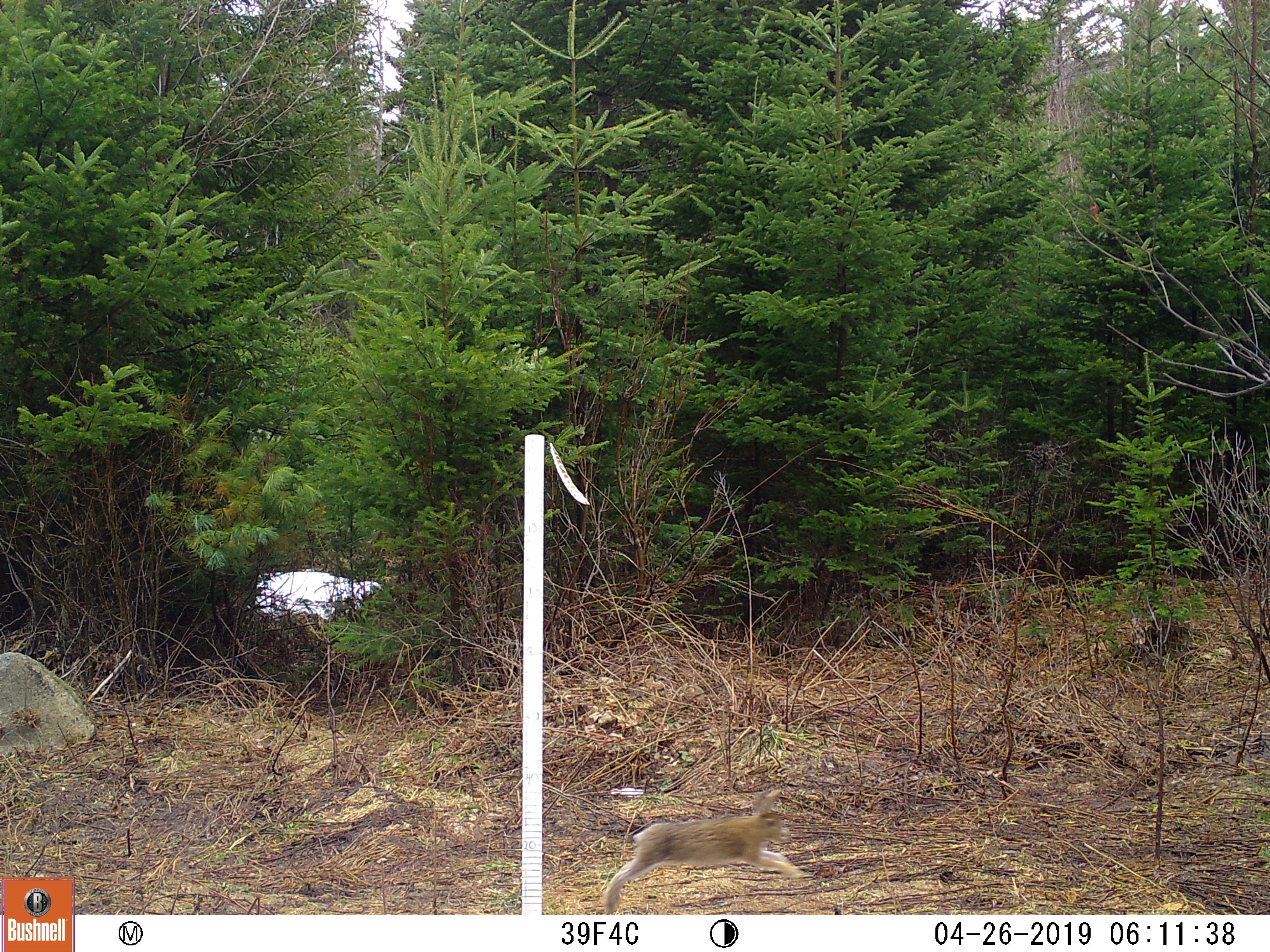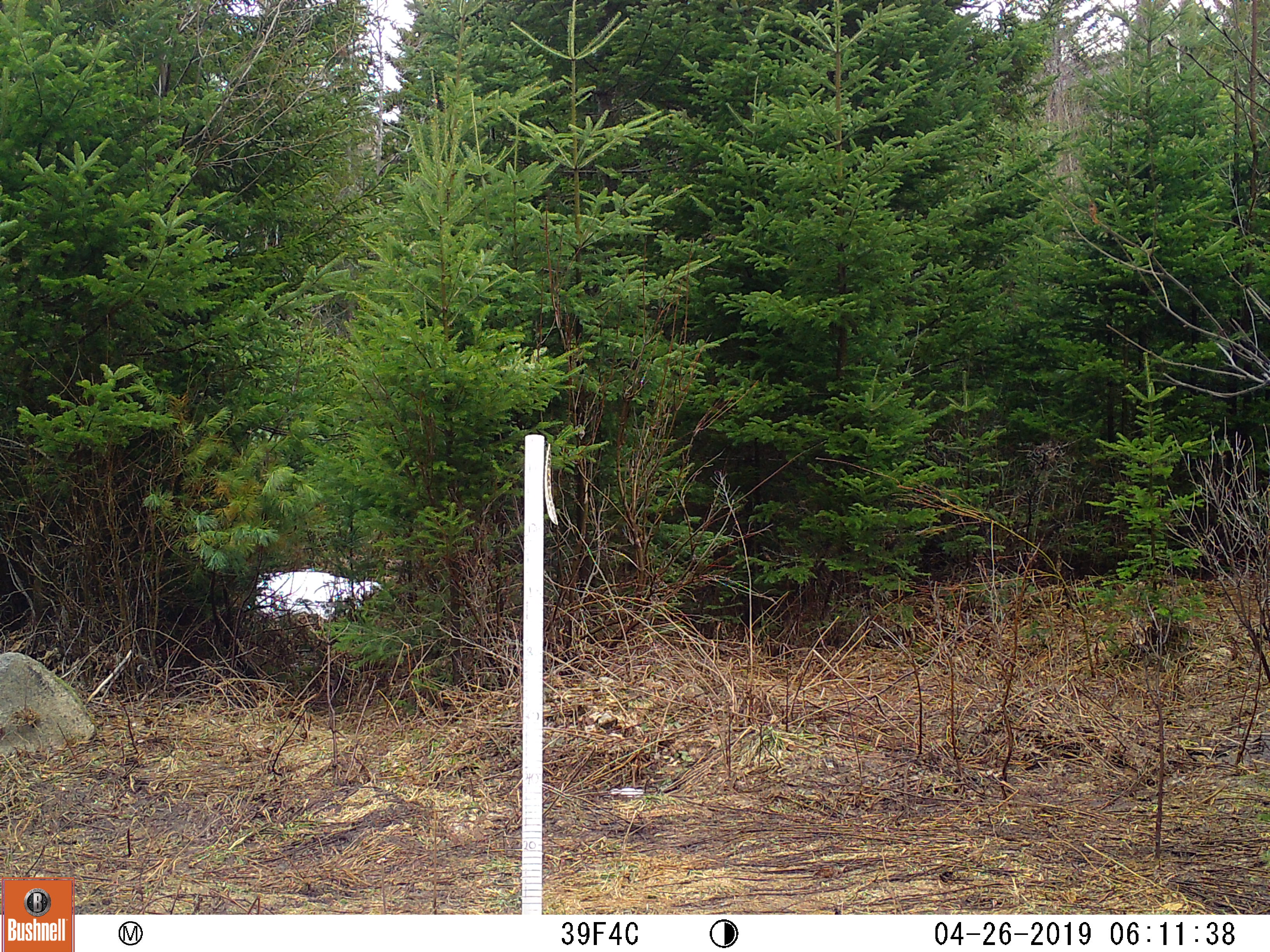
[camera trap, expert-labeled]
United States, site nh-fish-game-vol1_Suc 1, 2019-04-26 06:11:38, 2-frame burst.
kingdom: Animalia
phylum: Chordata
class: Mammalia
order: Lagomorpha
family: Leporidae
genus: Lepus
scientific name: Lepus americanus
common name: snowshoe hare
Snowshoe hare (Lepus americanus).